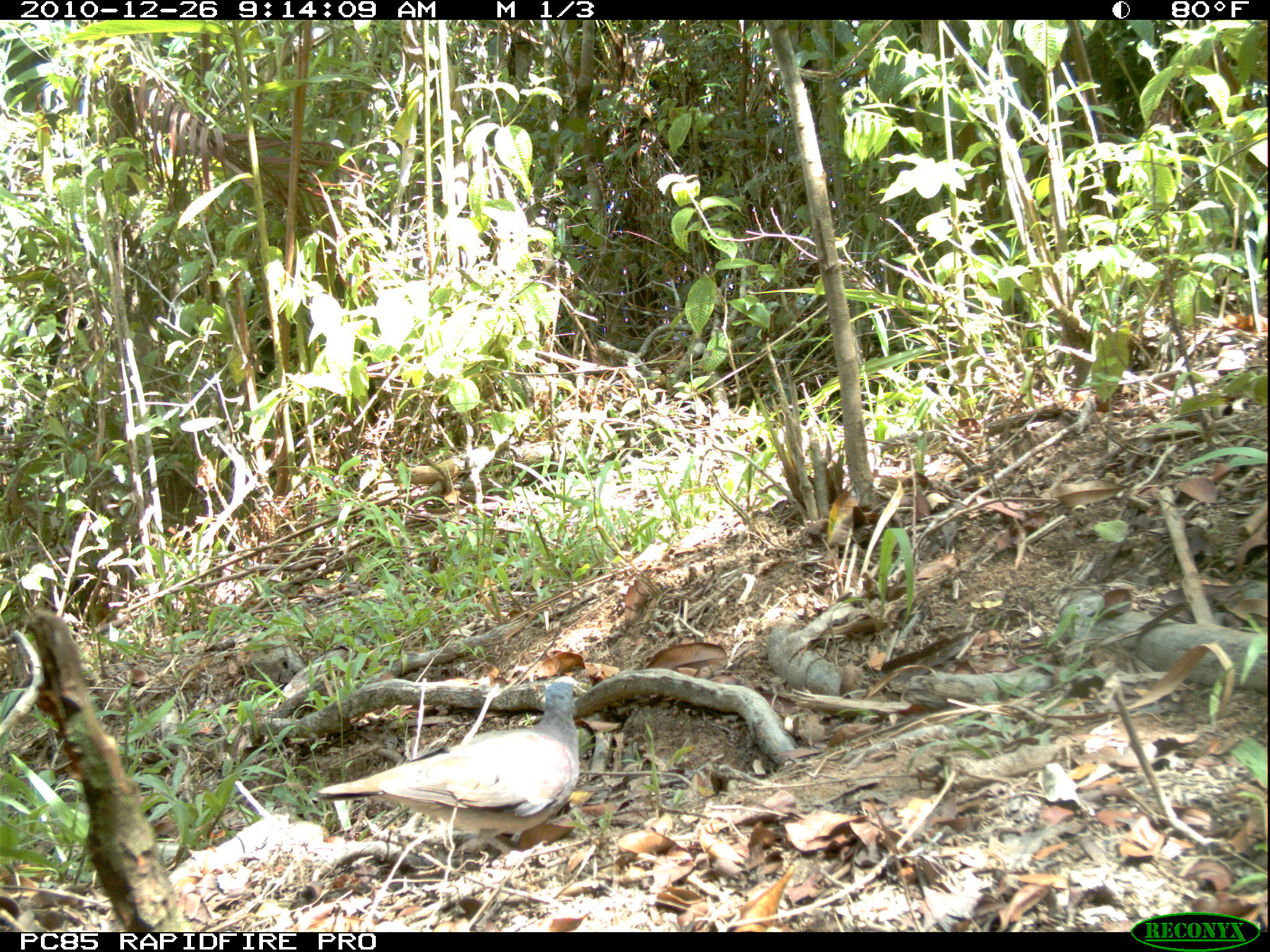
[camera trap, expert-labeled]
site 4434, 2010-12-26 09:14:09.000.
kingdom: Animalia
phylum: Chordata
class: Aves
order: Columbiformes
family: Columbidae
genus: Streptopelia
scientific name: Streptopelia picturata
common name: malagasy turtle dove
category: nesoenas picturata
Nesoenas picturata (malagasy turtle dove) (Streptopelia picturata), count 1.